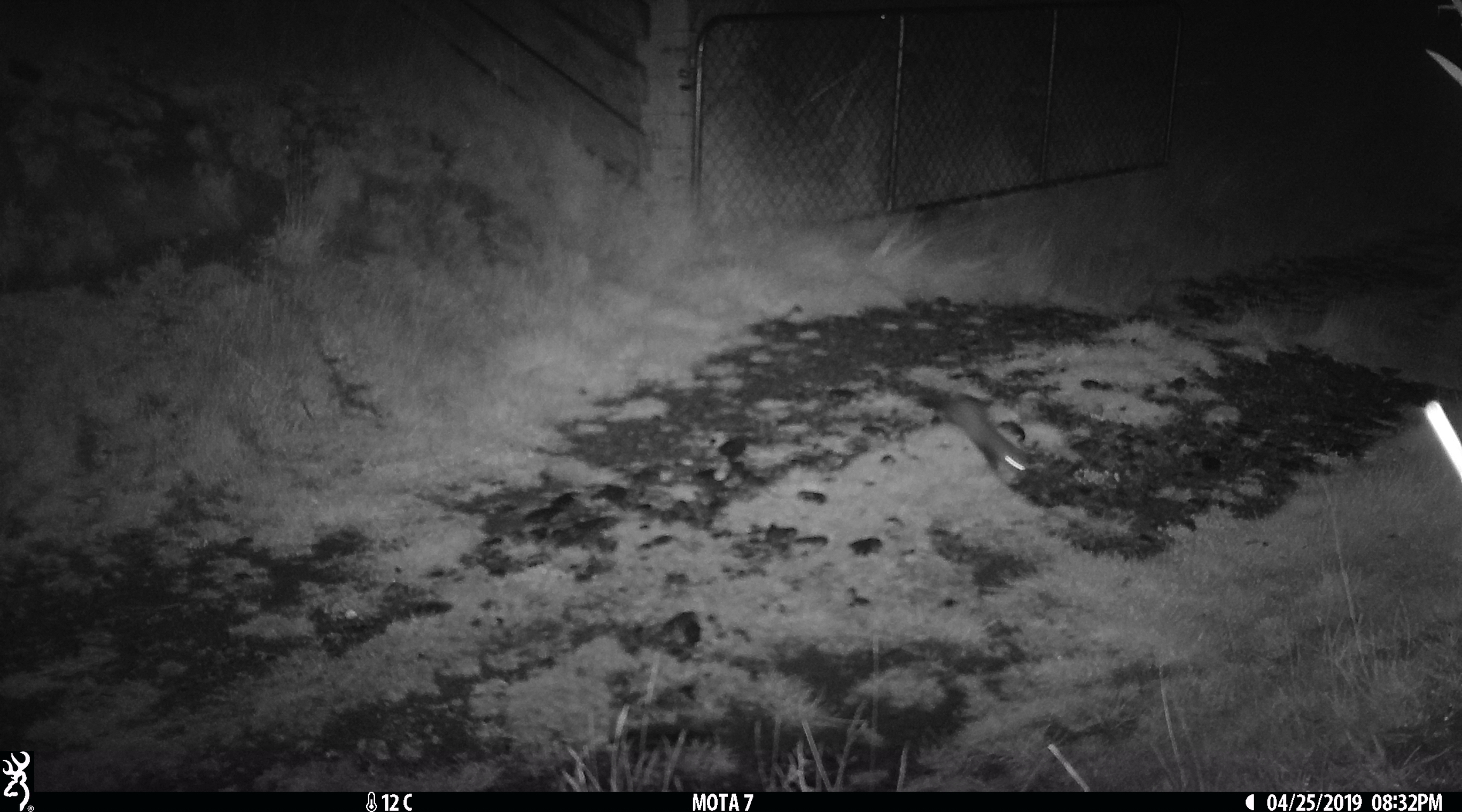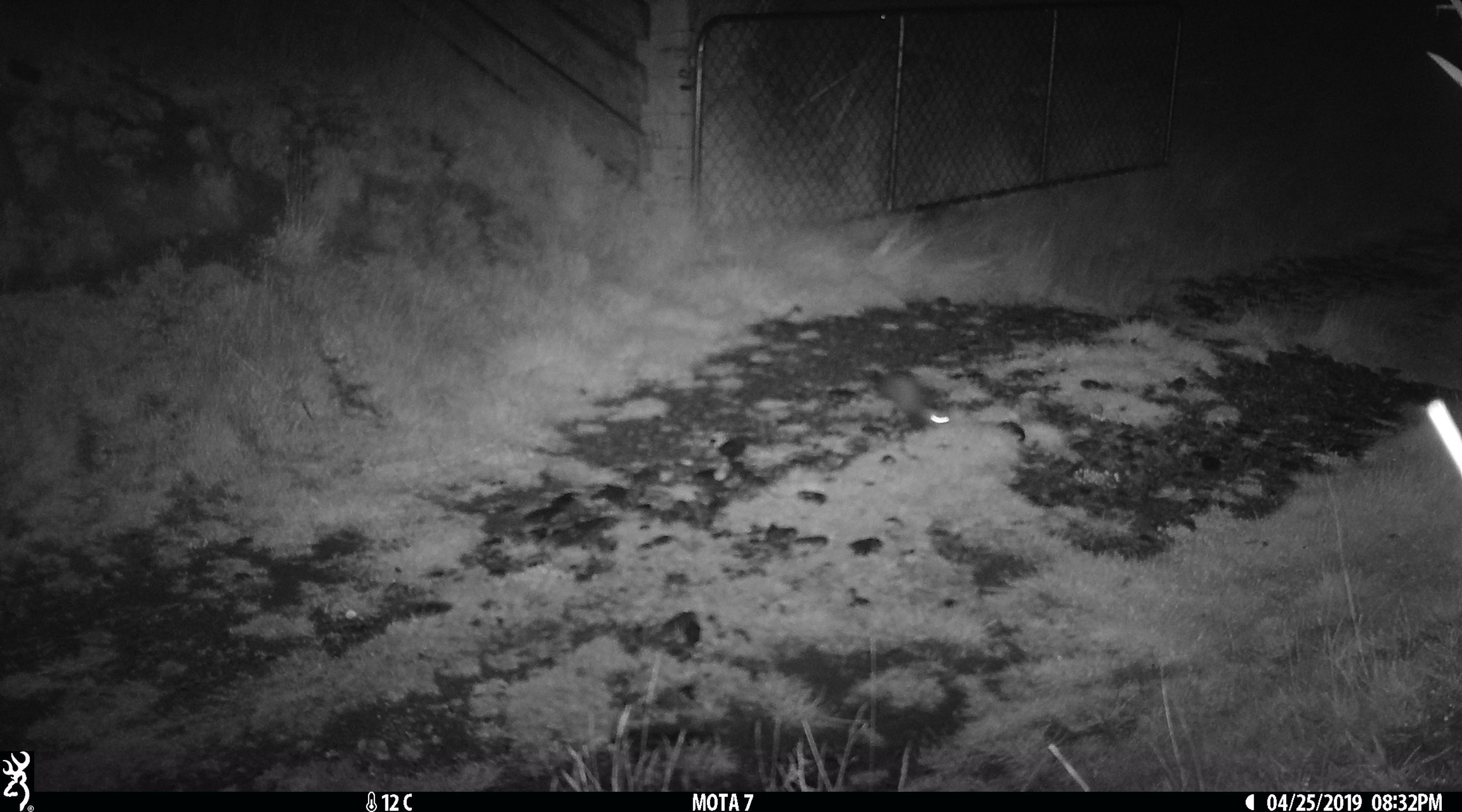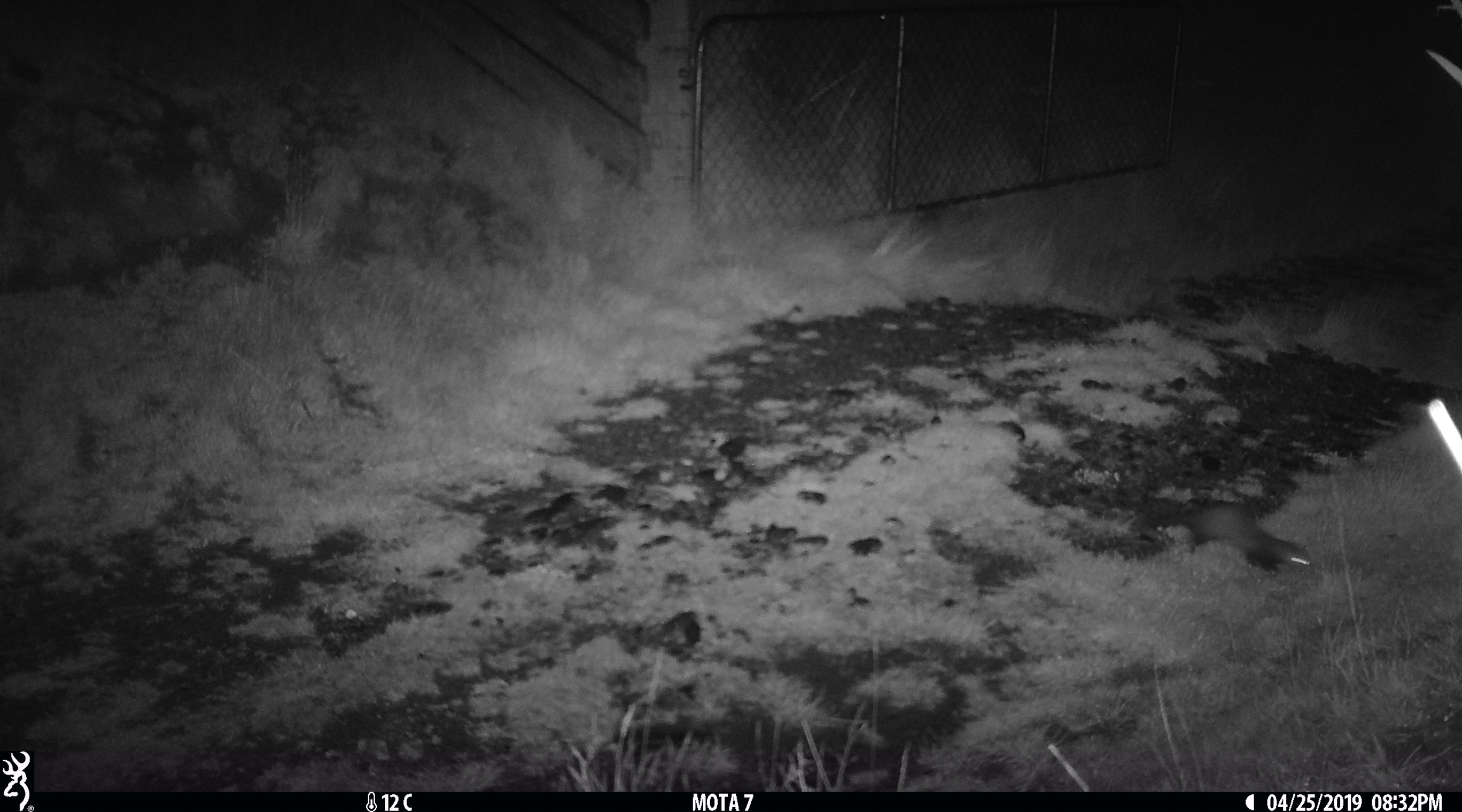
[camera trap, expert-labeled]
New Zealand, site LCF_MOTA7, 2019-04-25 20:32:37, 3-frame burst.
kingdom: Animalia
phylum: Chordata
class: Mammalia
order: Carnivora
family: Mustelidae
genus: Mustela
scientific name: Mustela furo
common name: ferret